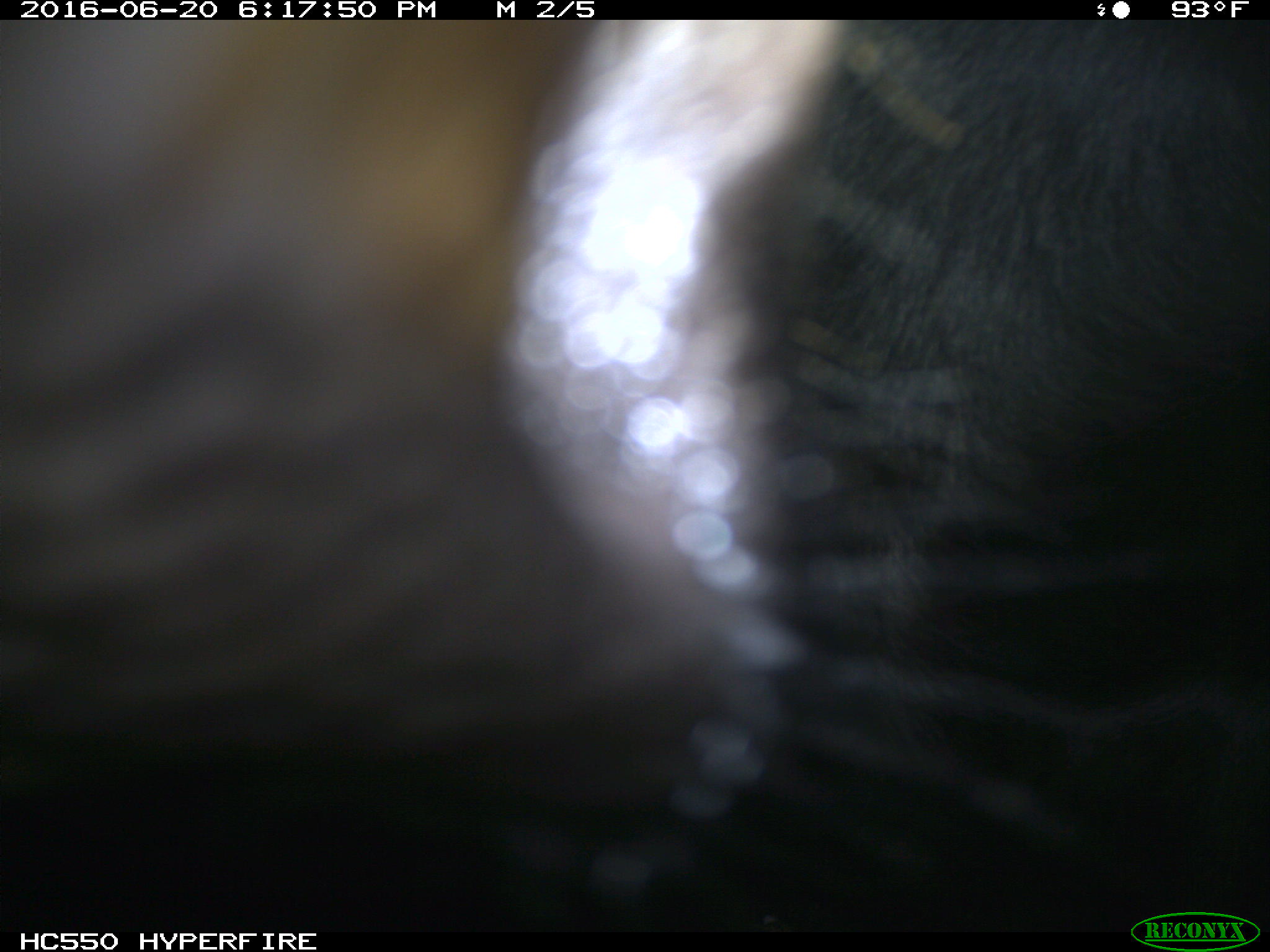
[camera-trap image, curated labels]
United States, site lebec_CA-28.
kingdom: Animalia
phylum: Chordata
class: Mammalia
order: Artiodactyla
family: Bovidae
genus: Bos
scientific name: Bos taurus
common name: domestic cow